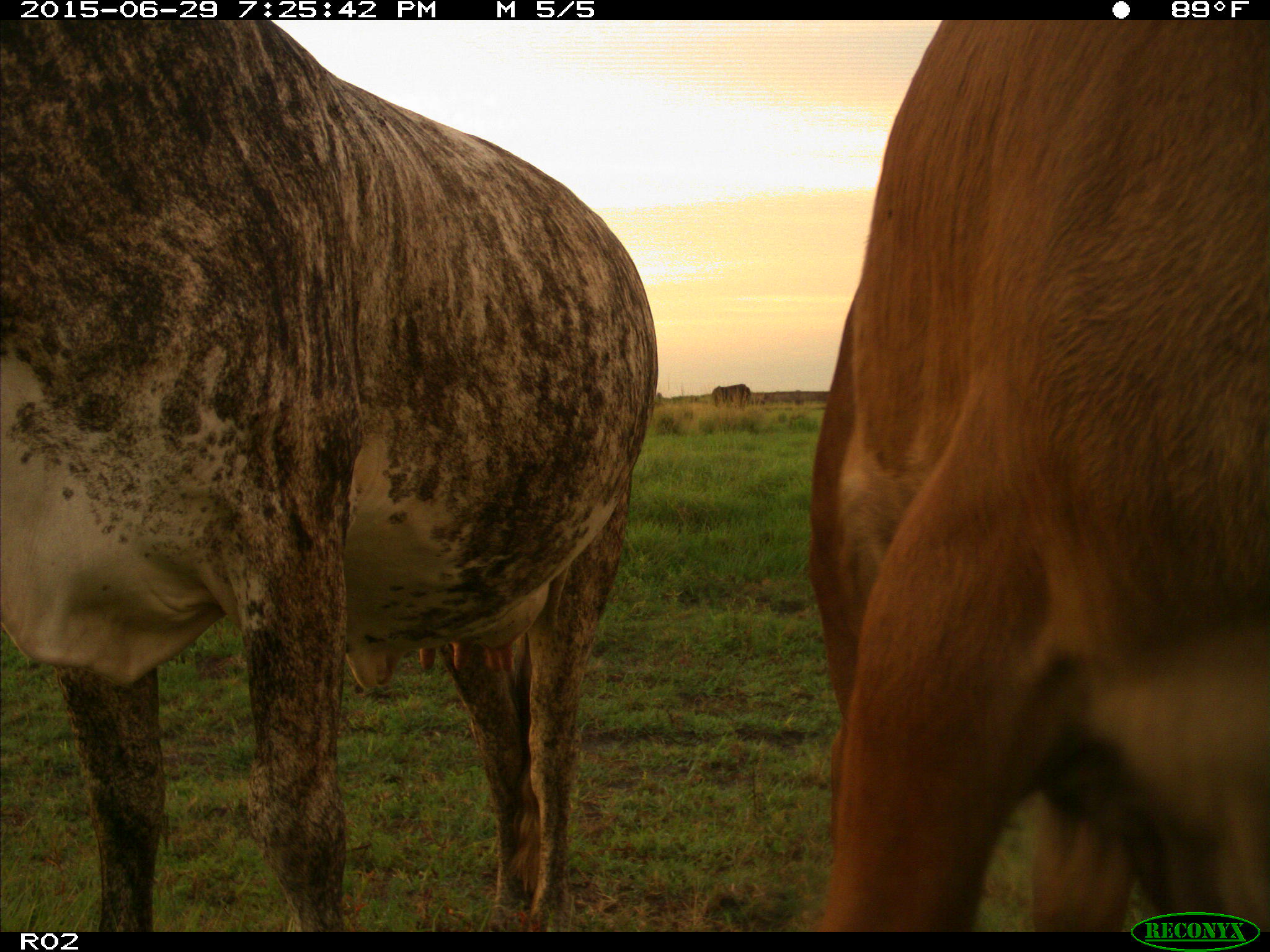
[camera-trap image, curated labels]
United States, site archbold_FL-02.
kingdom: Animalia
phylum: Chordata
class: Mammalia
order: Artiodactyla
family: Bovidae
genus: Bos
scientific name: Bos taurus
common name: domestic cow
Bos taurus (domestic cow).